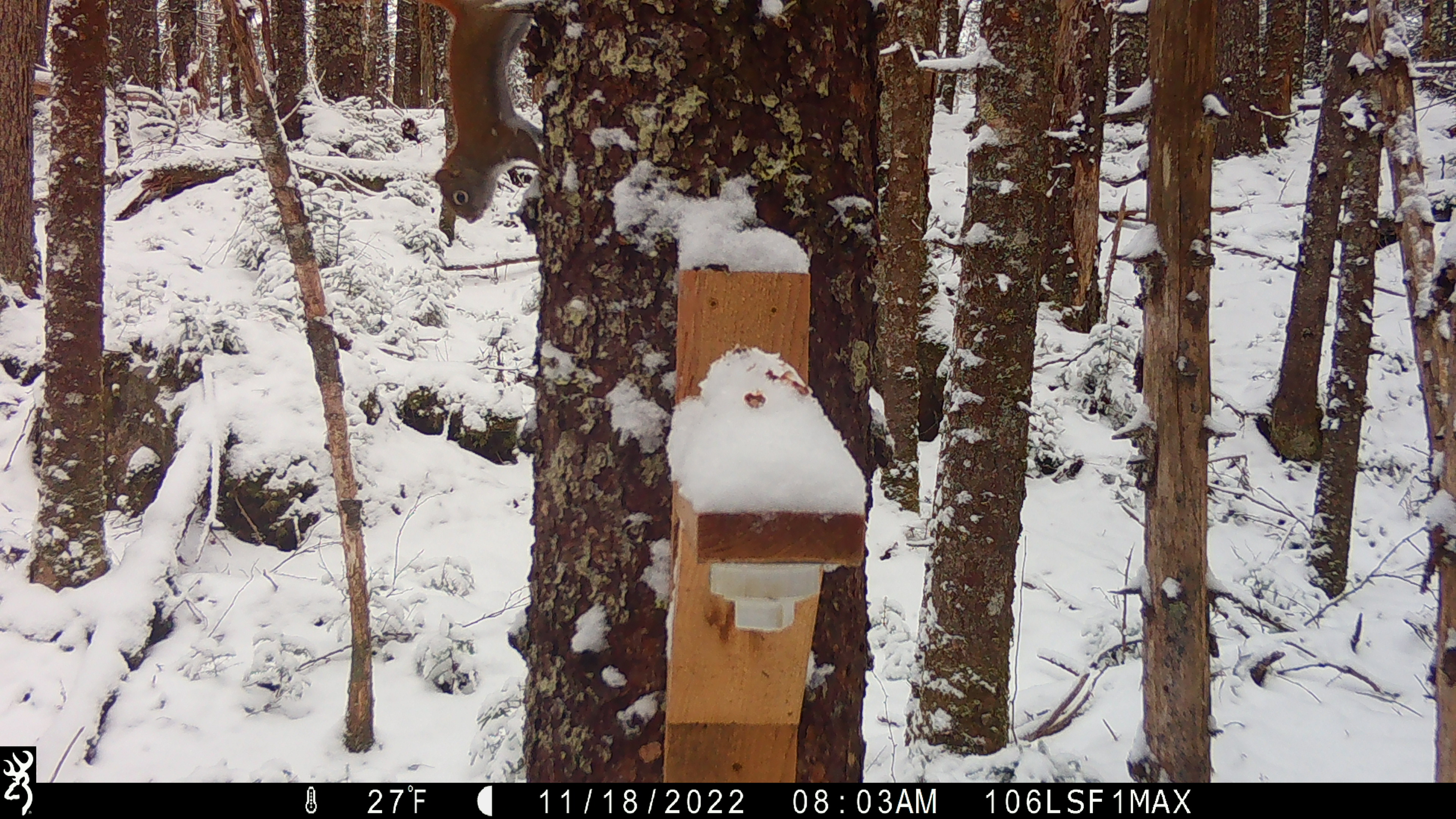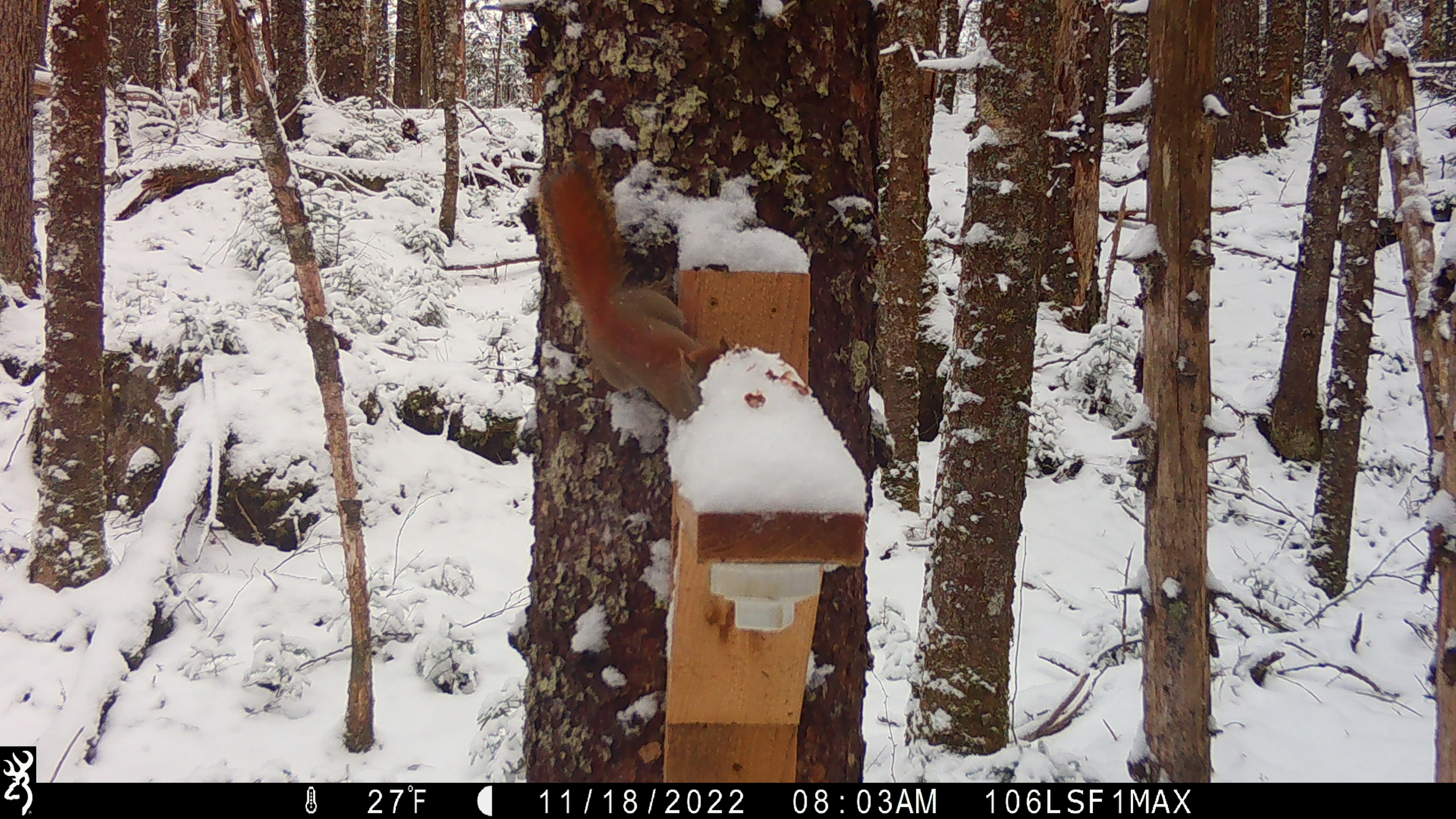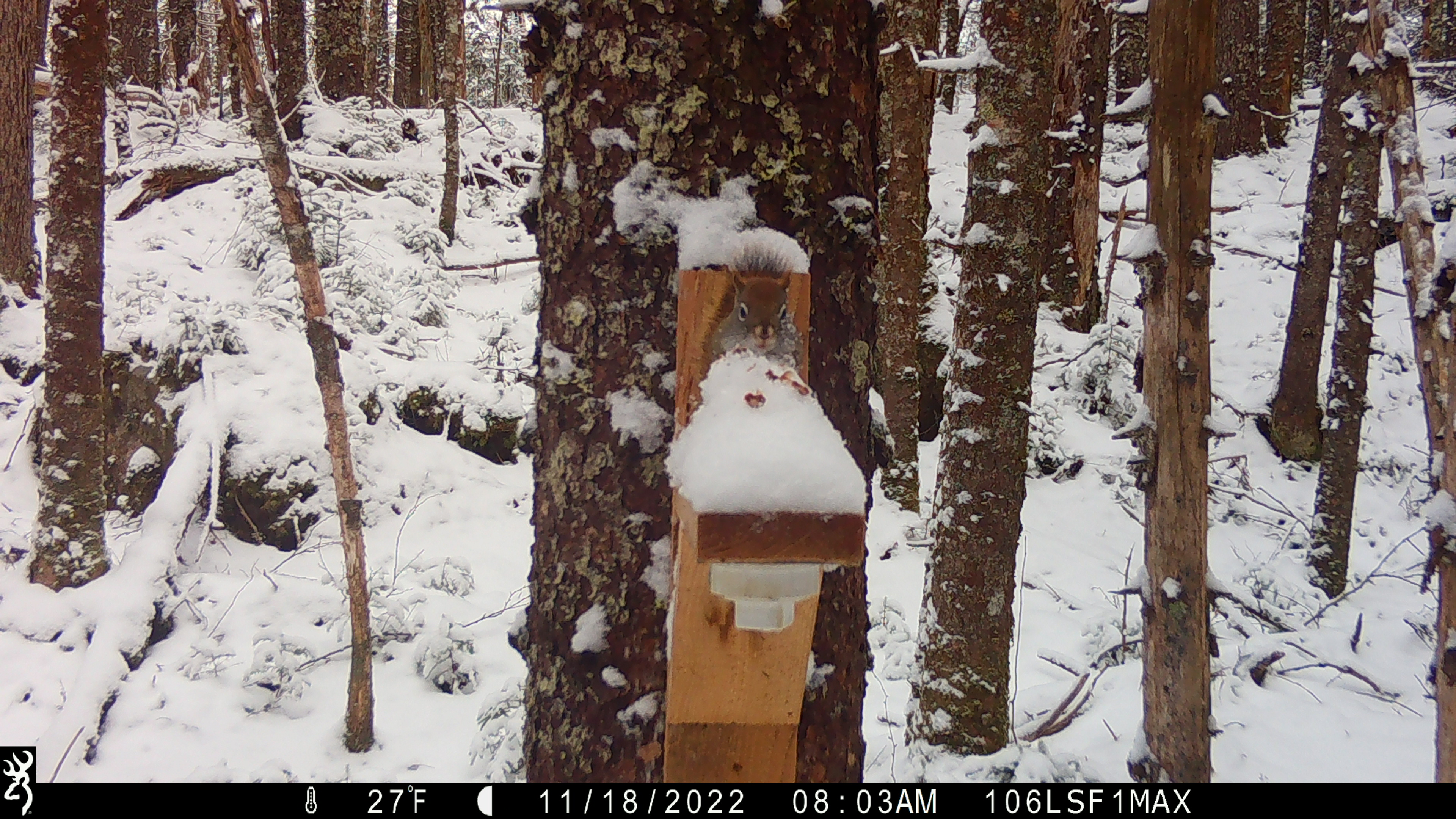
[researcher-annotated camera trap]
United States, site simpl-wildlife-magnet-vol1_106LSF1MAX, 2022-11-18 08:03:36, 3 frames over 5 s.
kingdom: Animalia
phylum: Chordata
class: Mammalia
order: Rodentia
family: Sciuridae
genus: Tamiasciurus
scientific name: Tamiasciurus hudsonicus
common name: red squirrel